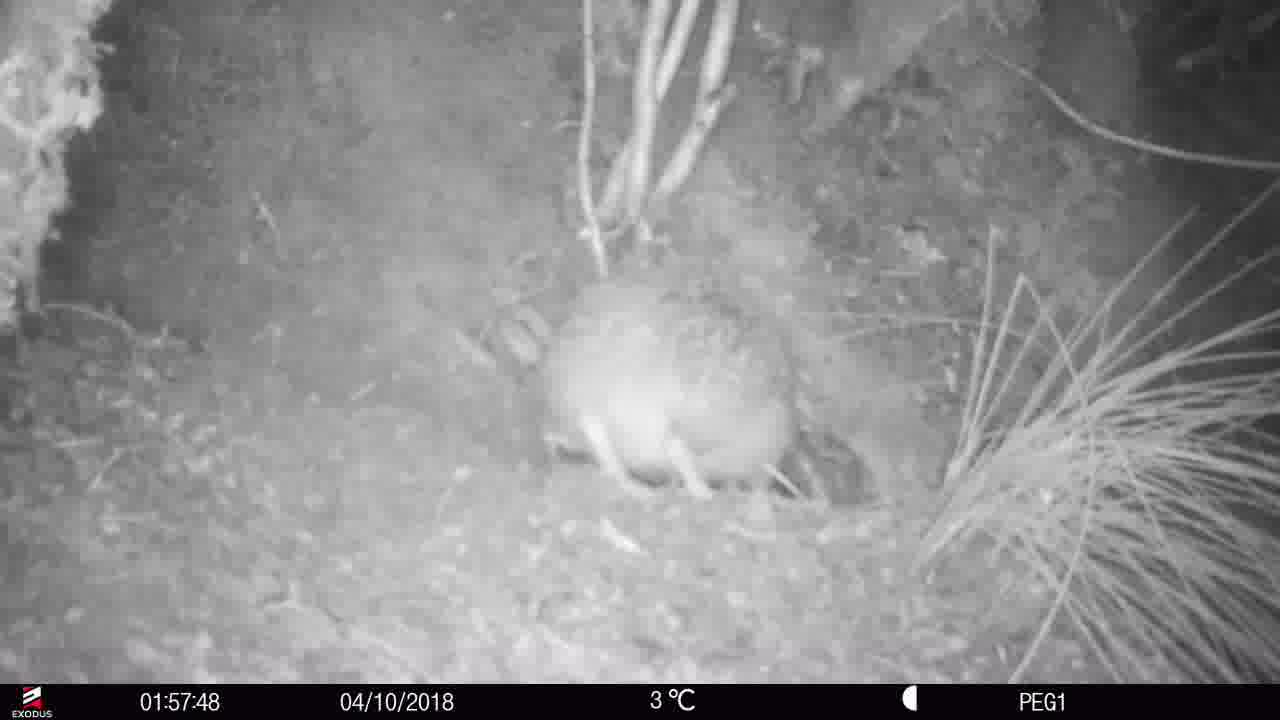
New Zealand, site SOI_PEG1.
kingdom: Animalia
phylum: Chordata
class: Aves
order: Apterygiformes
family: Apterygidae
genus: Apteryx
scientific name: Apteryx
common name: kiwi